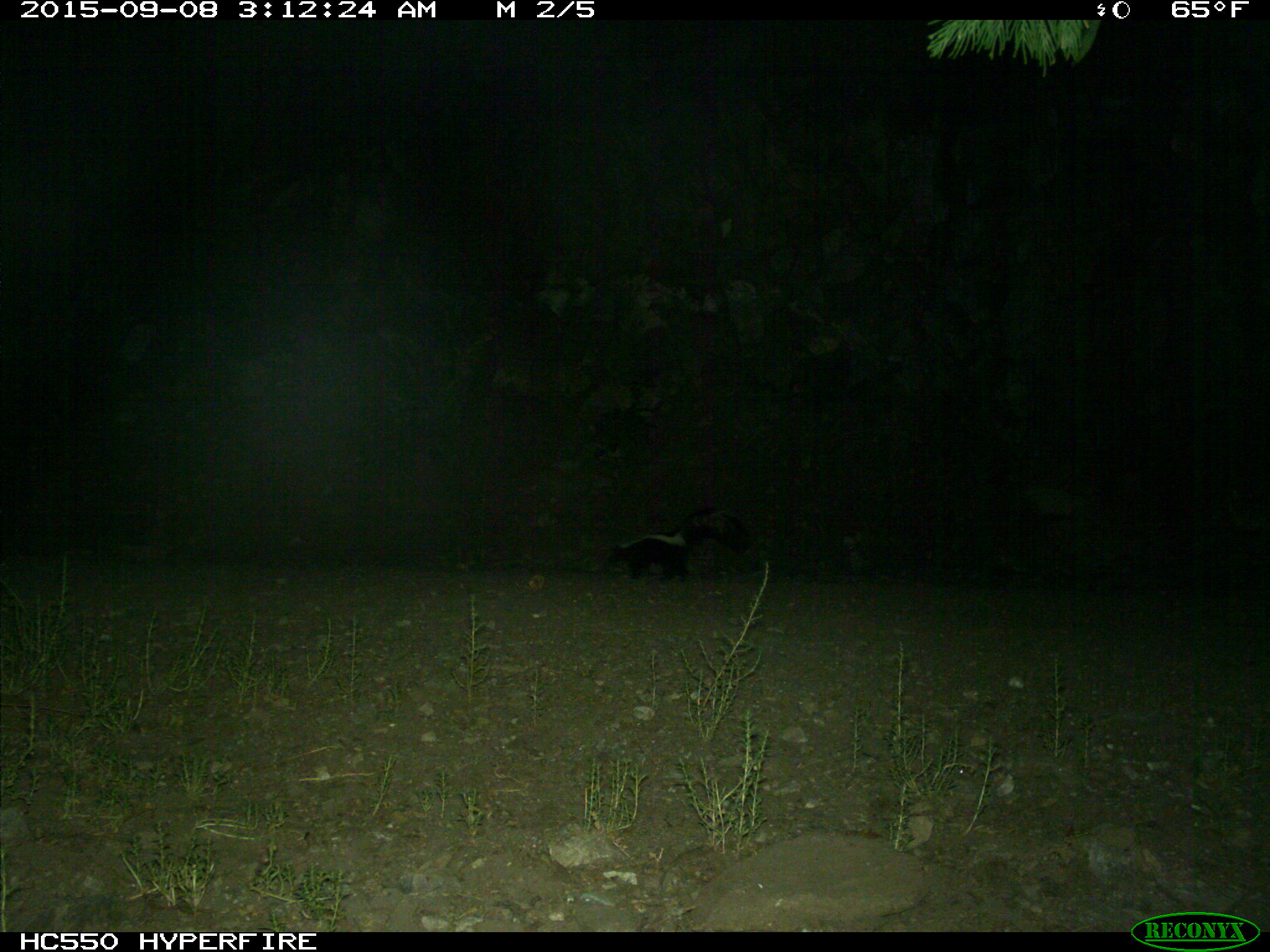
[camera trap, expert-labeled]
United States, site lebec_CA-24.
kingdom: Animalia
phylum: Chordata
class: Mammalia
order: Carnivora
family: Mephitidae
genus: Mephitis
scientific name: Mephitis mephitis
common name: striped skunk